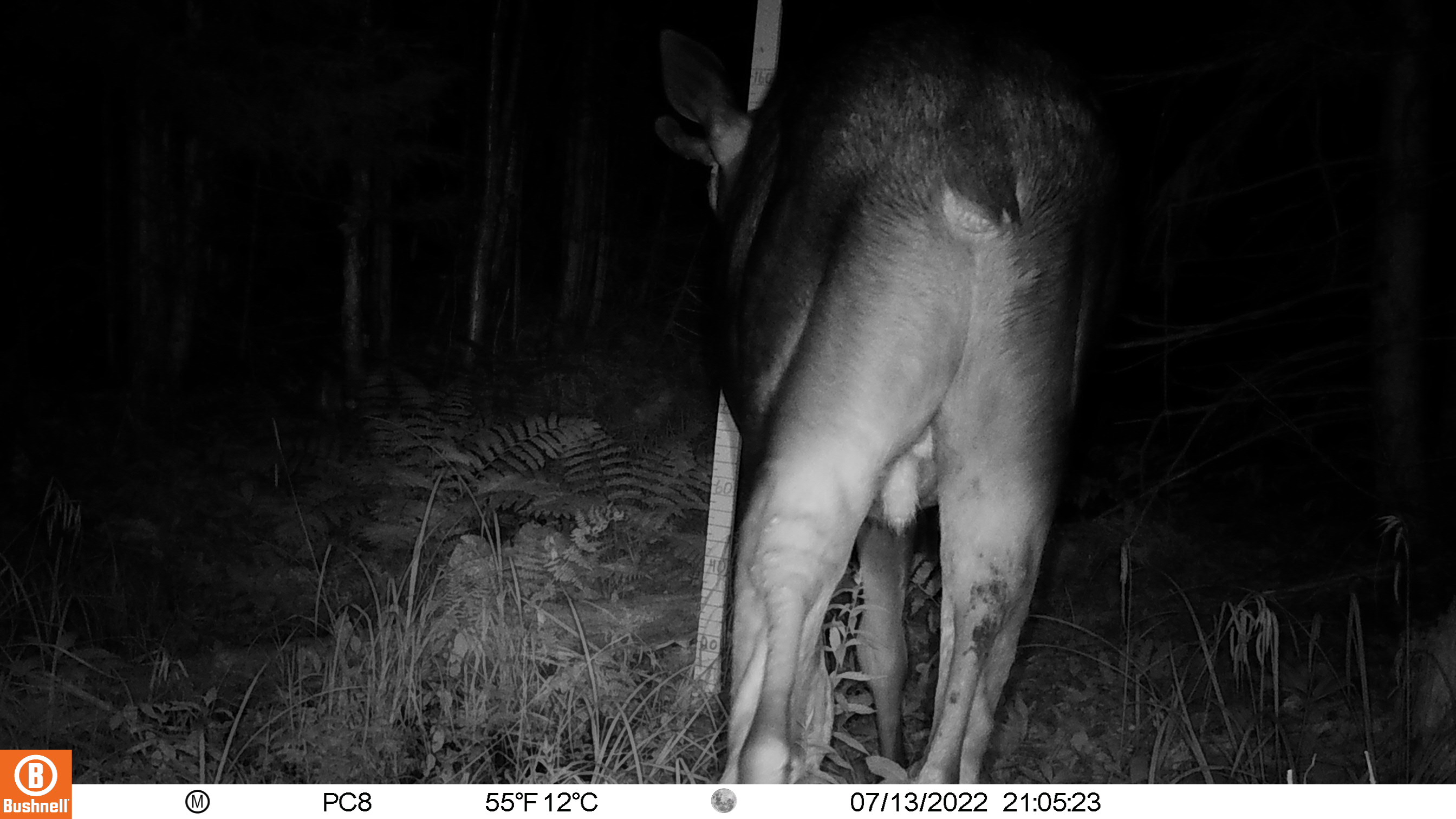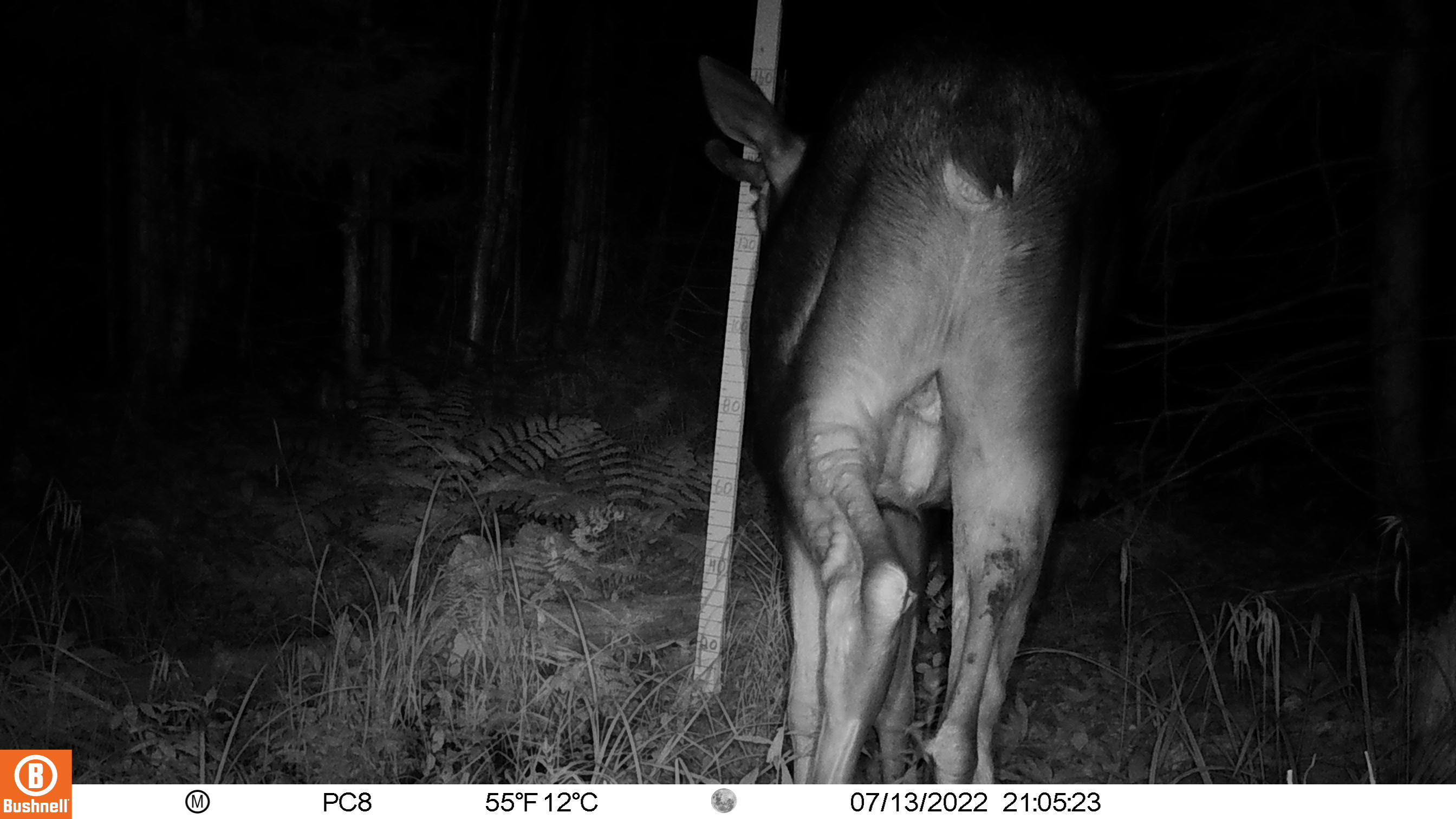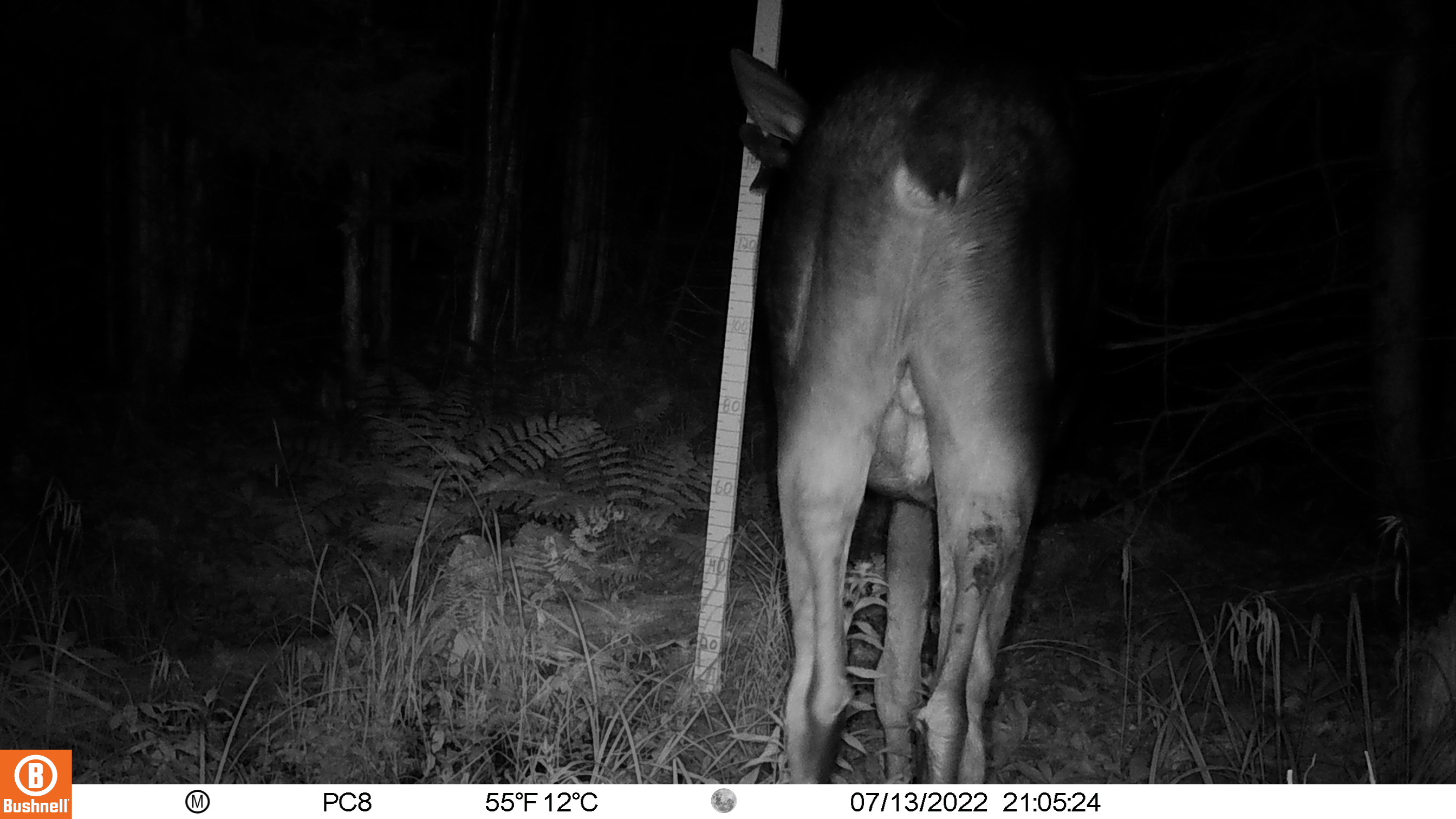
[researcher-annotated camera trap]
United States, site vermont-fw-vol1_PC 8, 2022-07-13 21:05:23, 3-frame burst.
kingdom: Animalia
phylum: Chordata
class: Mammalia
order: Artiodactyla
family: Cervidae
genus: Alces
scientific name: Alces alces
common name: moose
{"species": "moose (Alces alces)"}